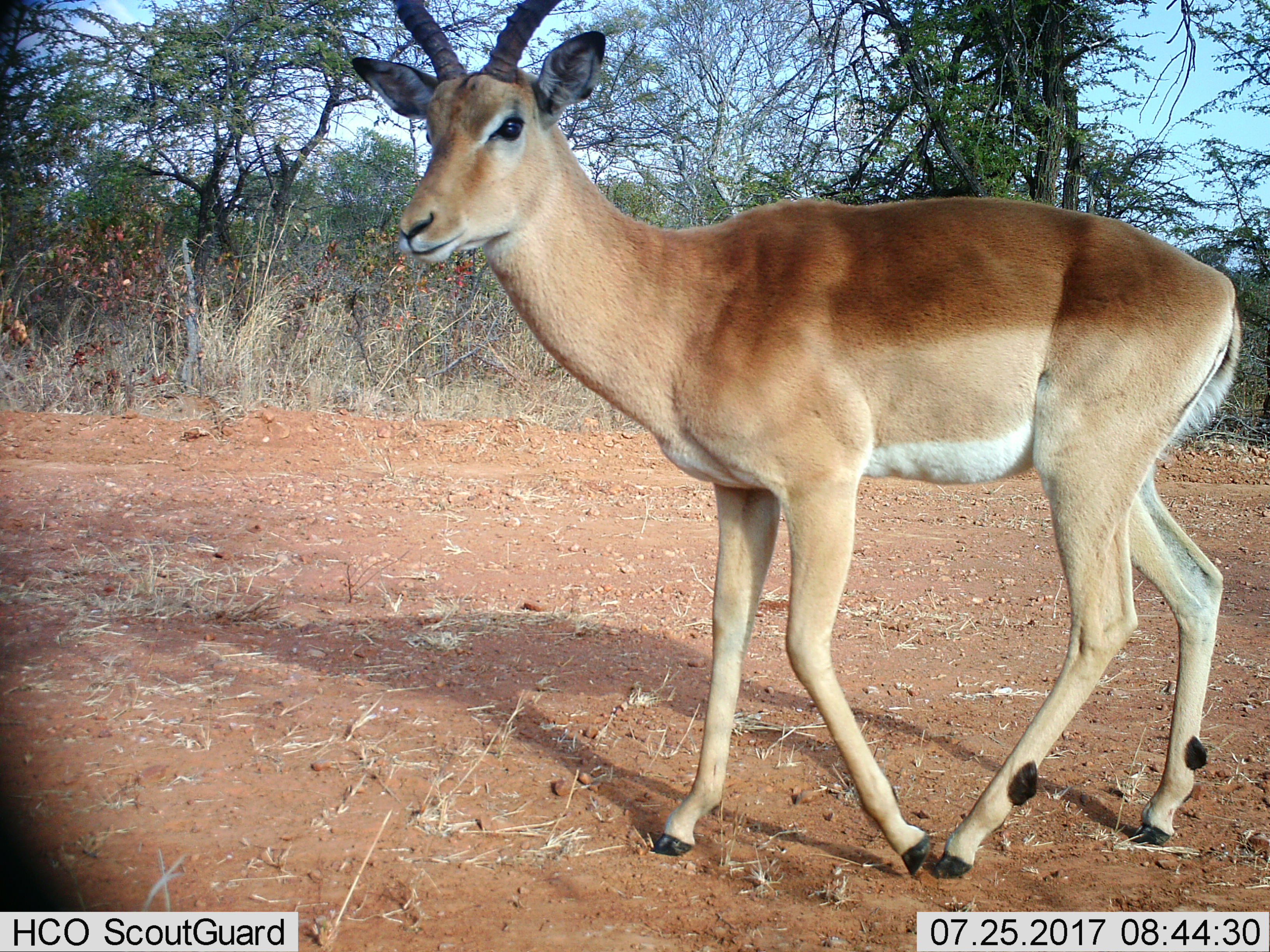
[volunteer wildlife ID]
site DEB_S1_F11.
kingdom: Animalia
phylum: Chordata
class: Mammalia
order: Artiodactyla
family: Bovidae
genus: Aepyceros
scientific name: Aepyceros melampus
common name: impala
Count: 1.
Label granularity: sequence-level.